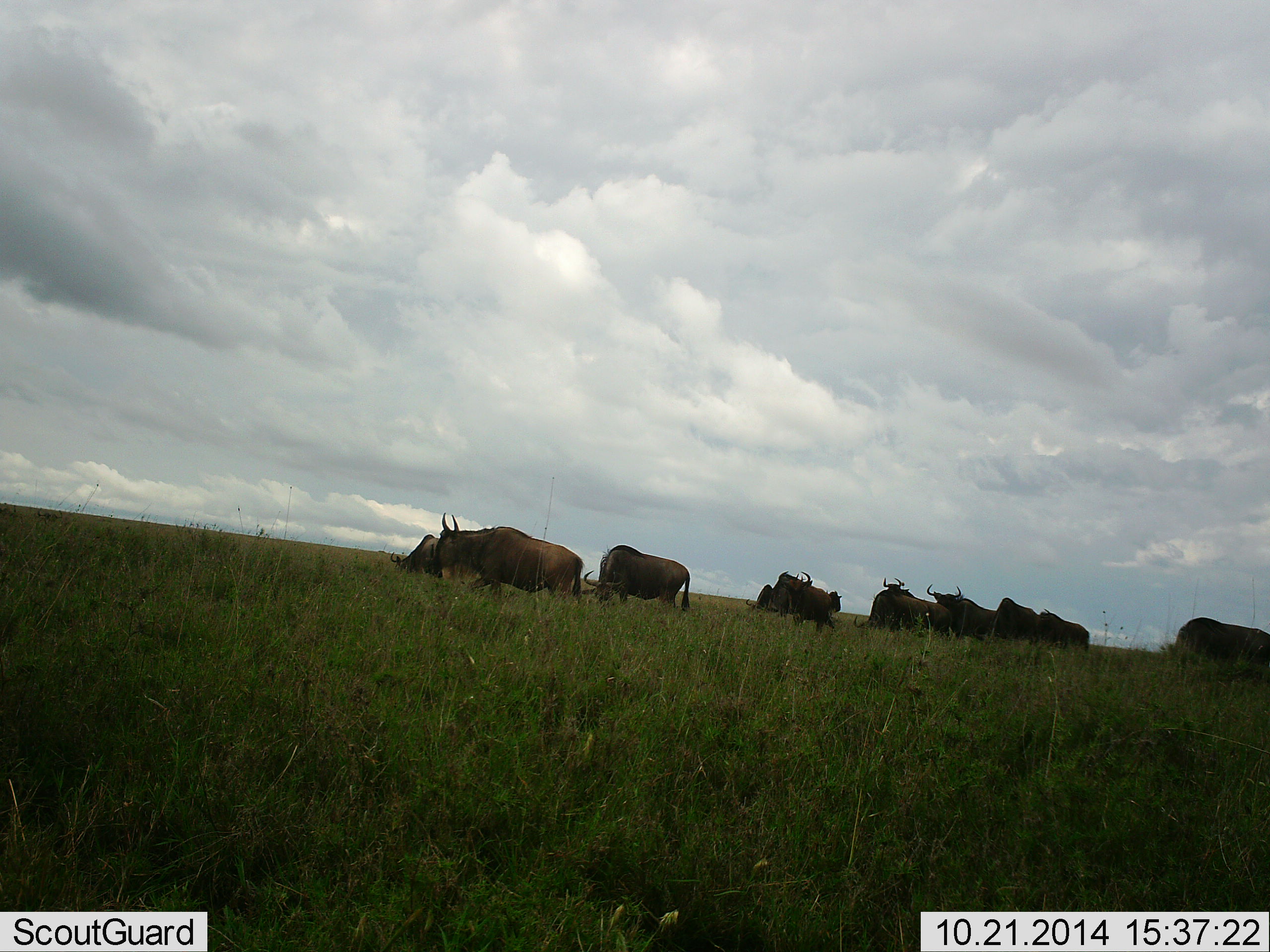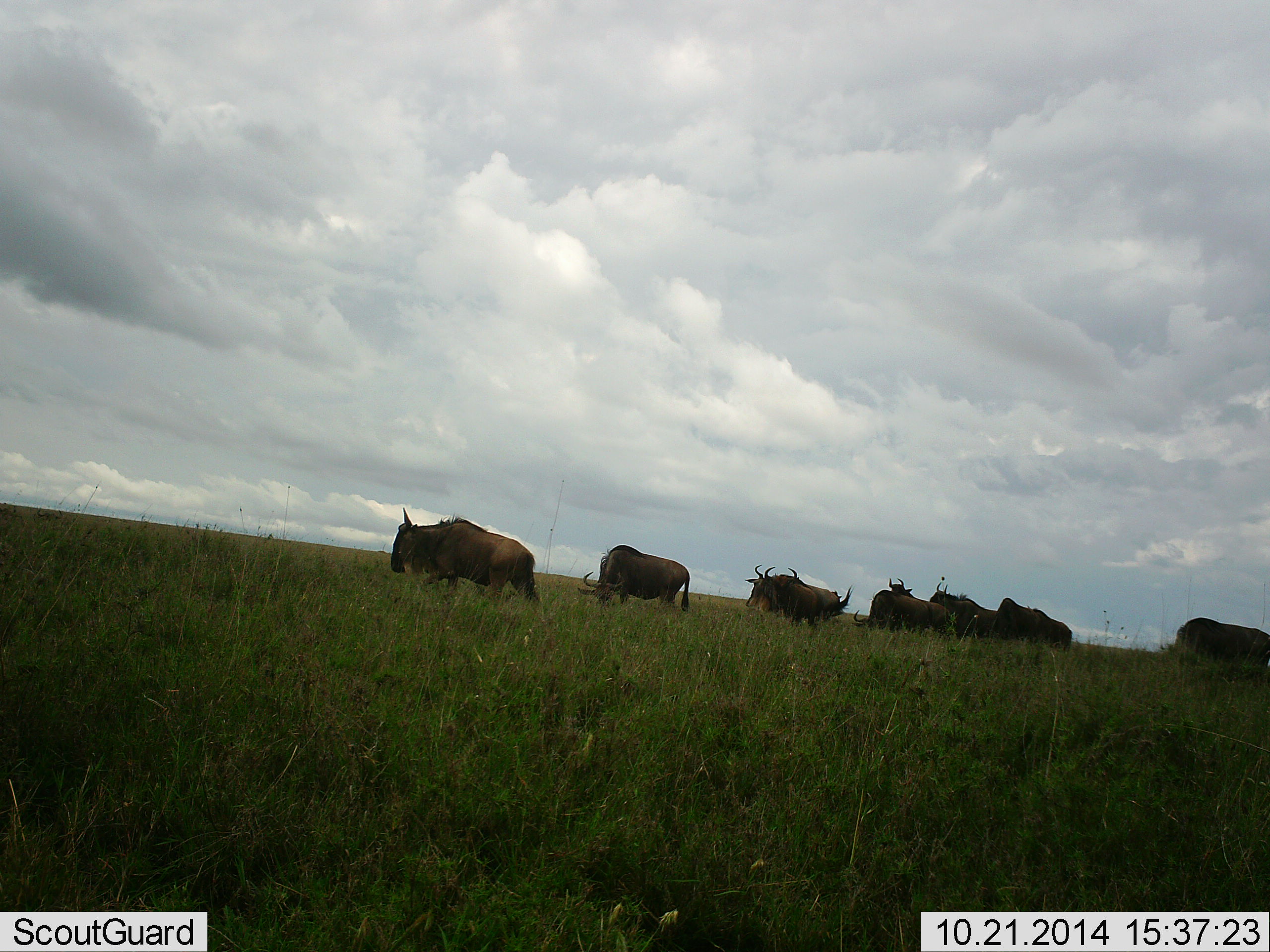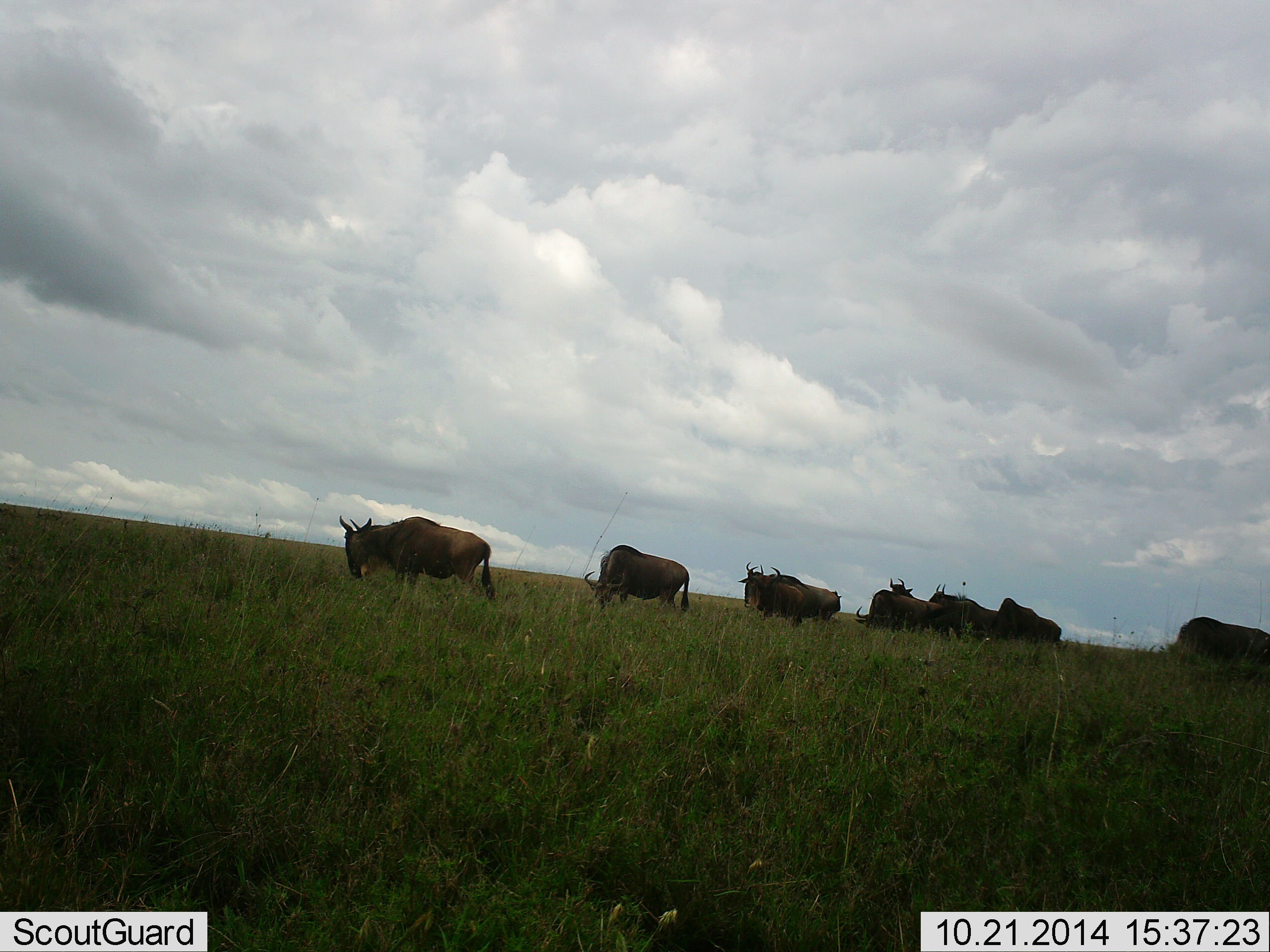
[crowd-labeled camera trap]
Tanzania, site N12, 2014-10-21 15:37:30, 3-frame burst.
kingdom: Animalia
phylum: Chordata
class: Mammalia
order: Artiodactyla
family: Bovidae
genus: Connochaetes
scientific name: Connochaetes taurinus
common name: blue wildebeest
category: wildebeest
Wildebeest (blue wildebeest) (Connochaetes taurinus), count 10. Behavior (volunteer vote fractions): standing 20%, resting 0%, moving 70%, interacting 0%. Young present (vote fraction): 0%. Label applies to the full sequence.